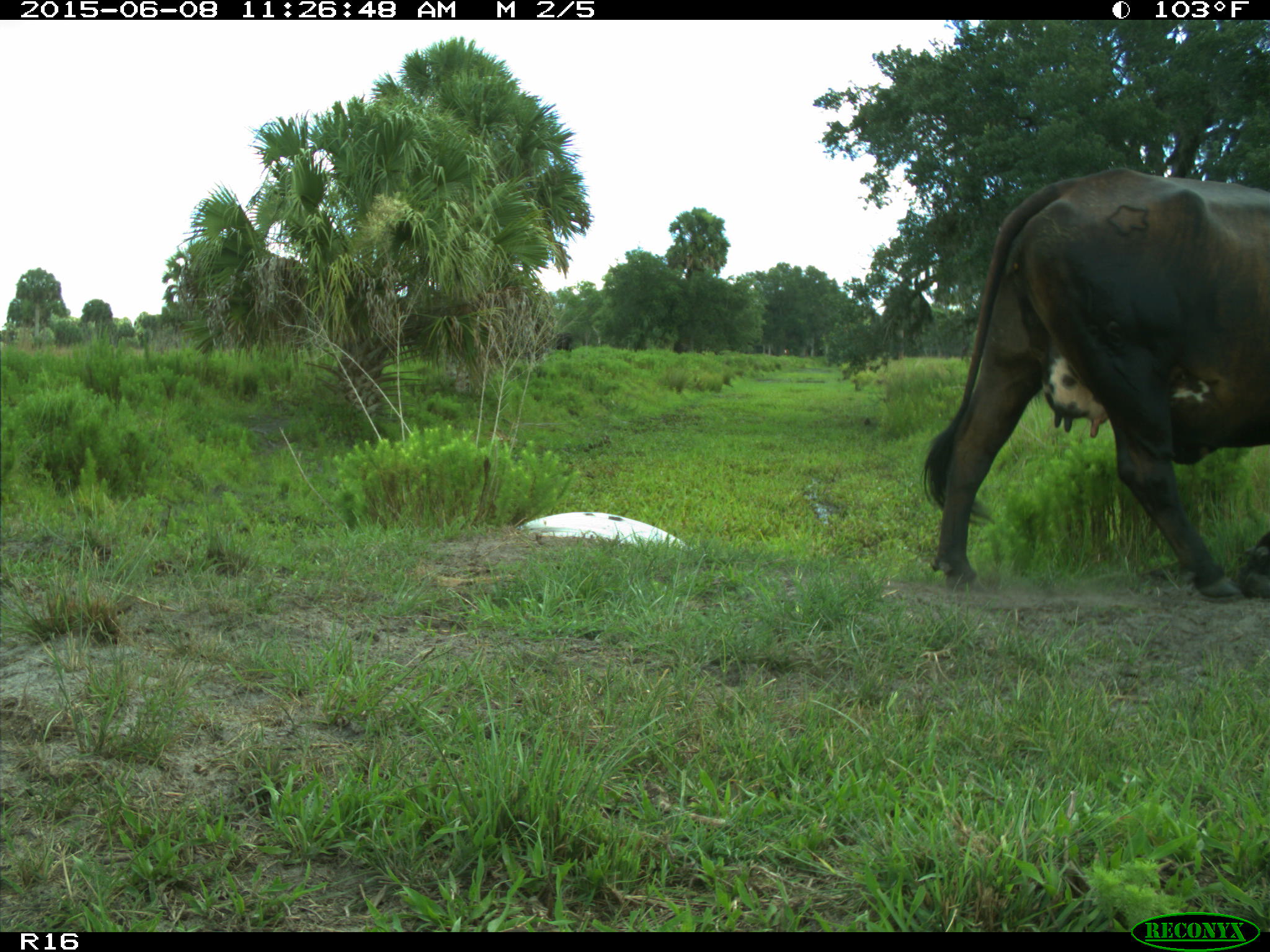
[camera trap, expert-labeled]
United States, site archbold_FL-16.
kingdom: Animalia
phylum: Chordata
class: Mammalia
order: Artiodactyla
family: Bovidae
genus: Bos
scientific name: Bos taurus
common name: domestic cow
Bos taurus (domestic cow).